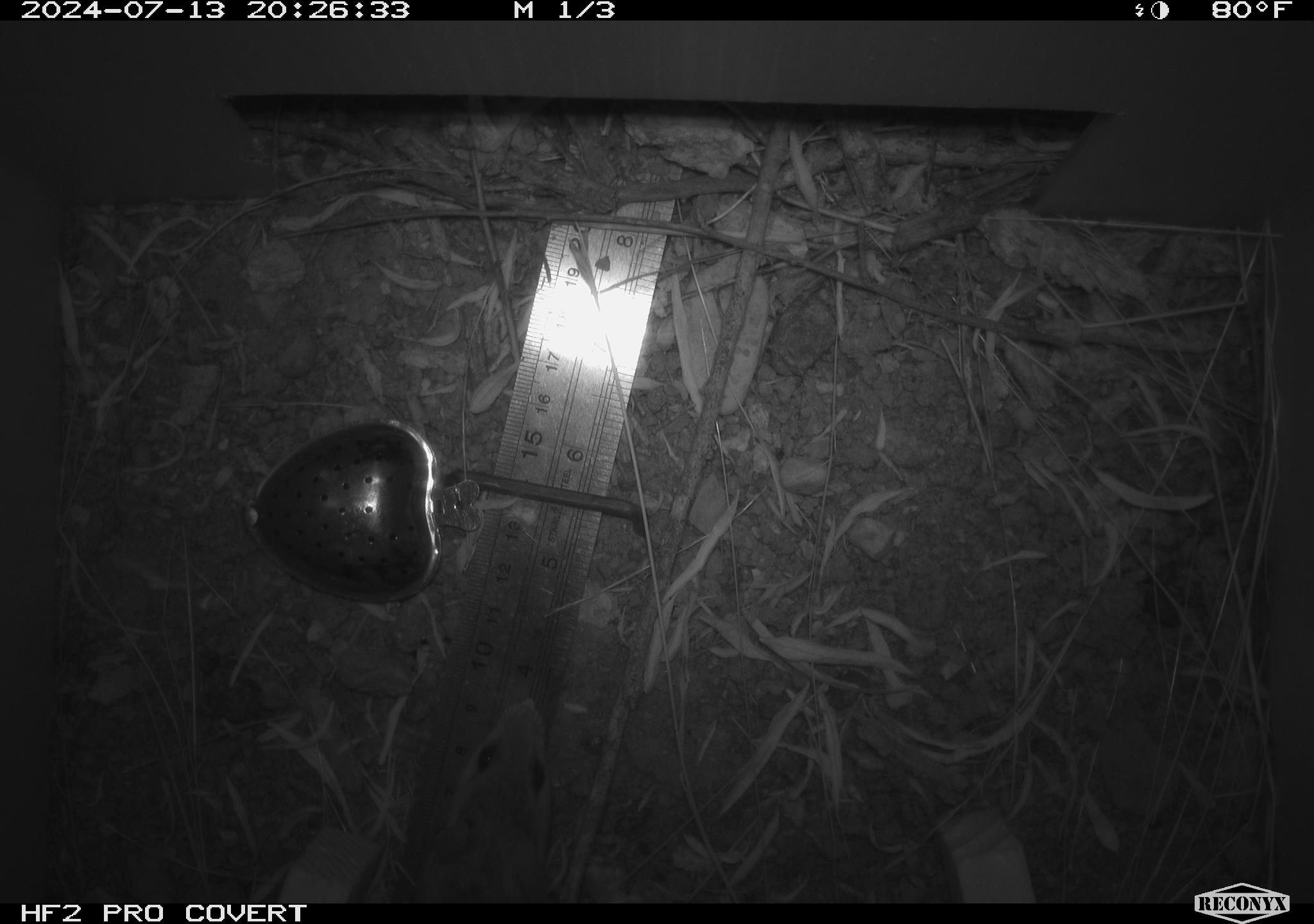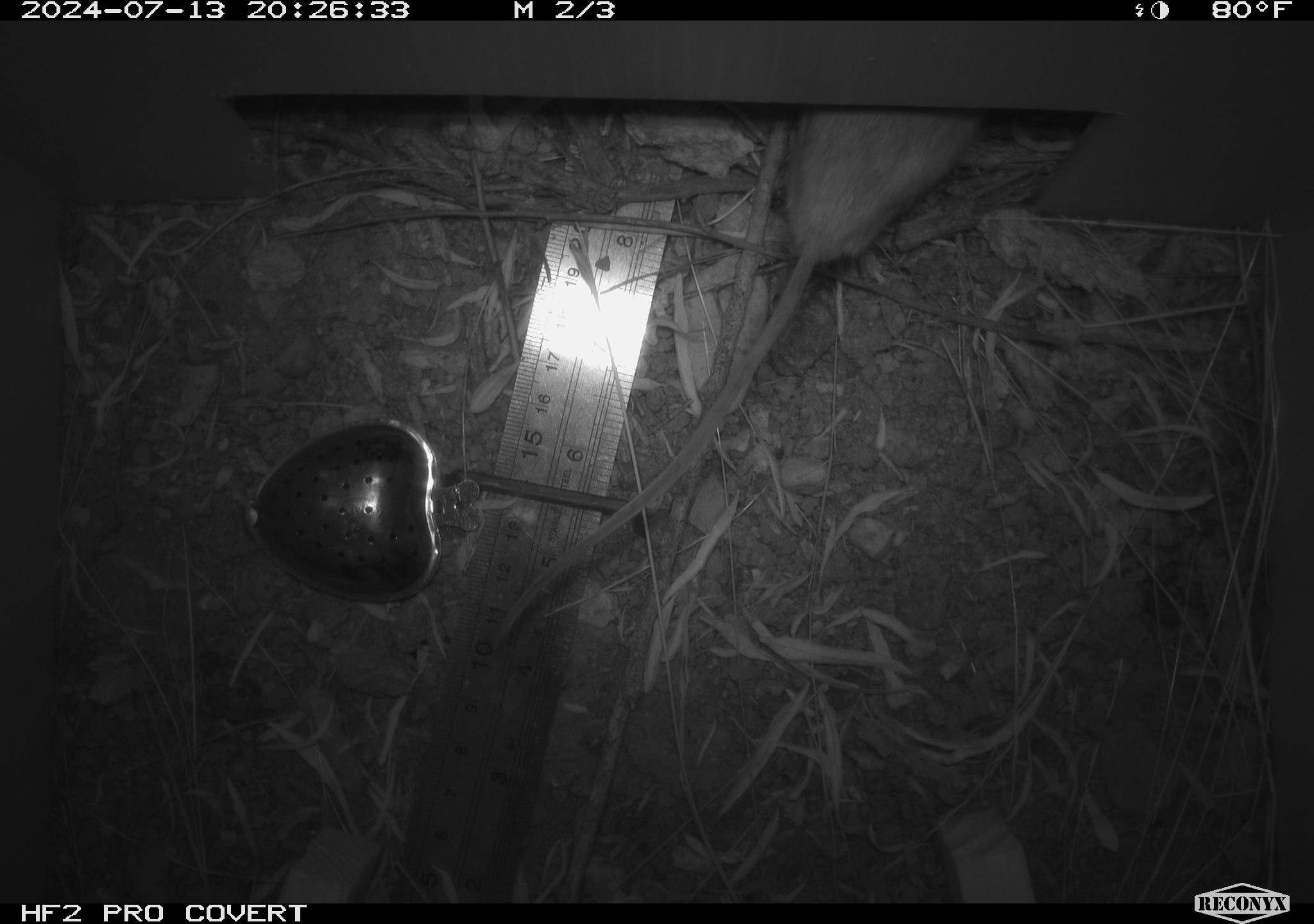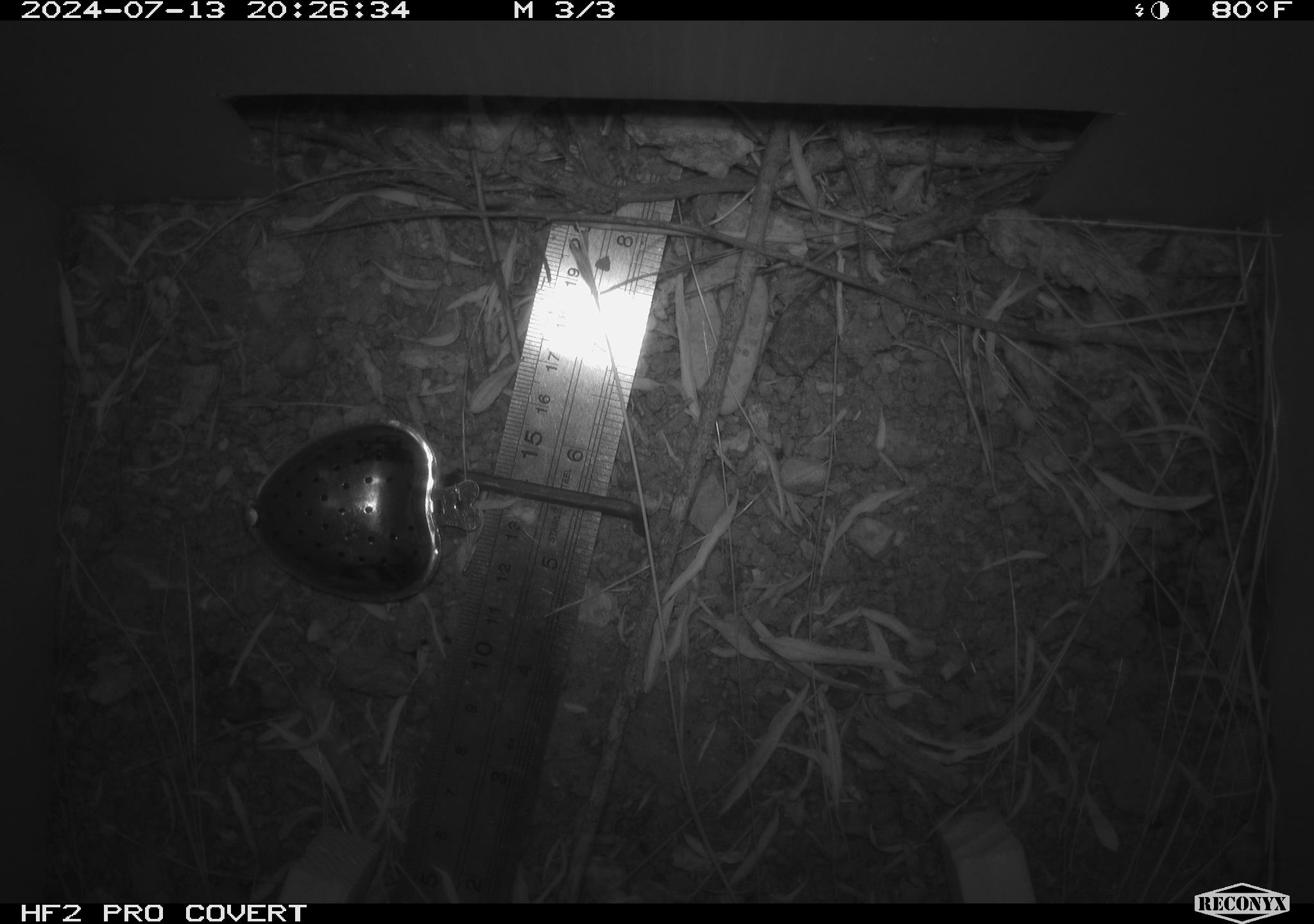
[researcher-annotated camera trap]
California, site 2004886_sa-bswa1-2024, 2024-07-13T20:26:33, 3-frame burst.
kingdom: Animalia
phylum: Chordata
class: Mammalia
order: Rodentia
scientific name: Rodentia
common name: mouse species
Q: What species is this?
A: Mouse species (Rodentia).